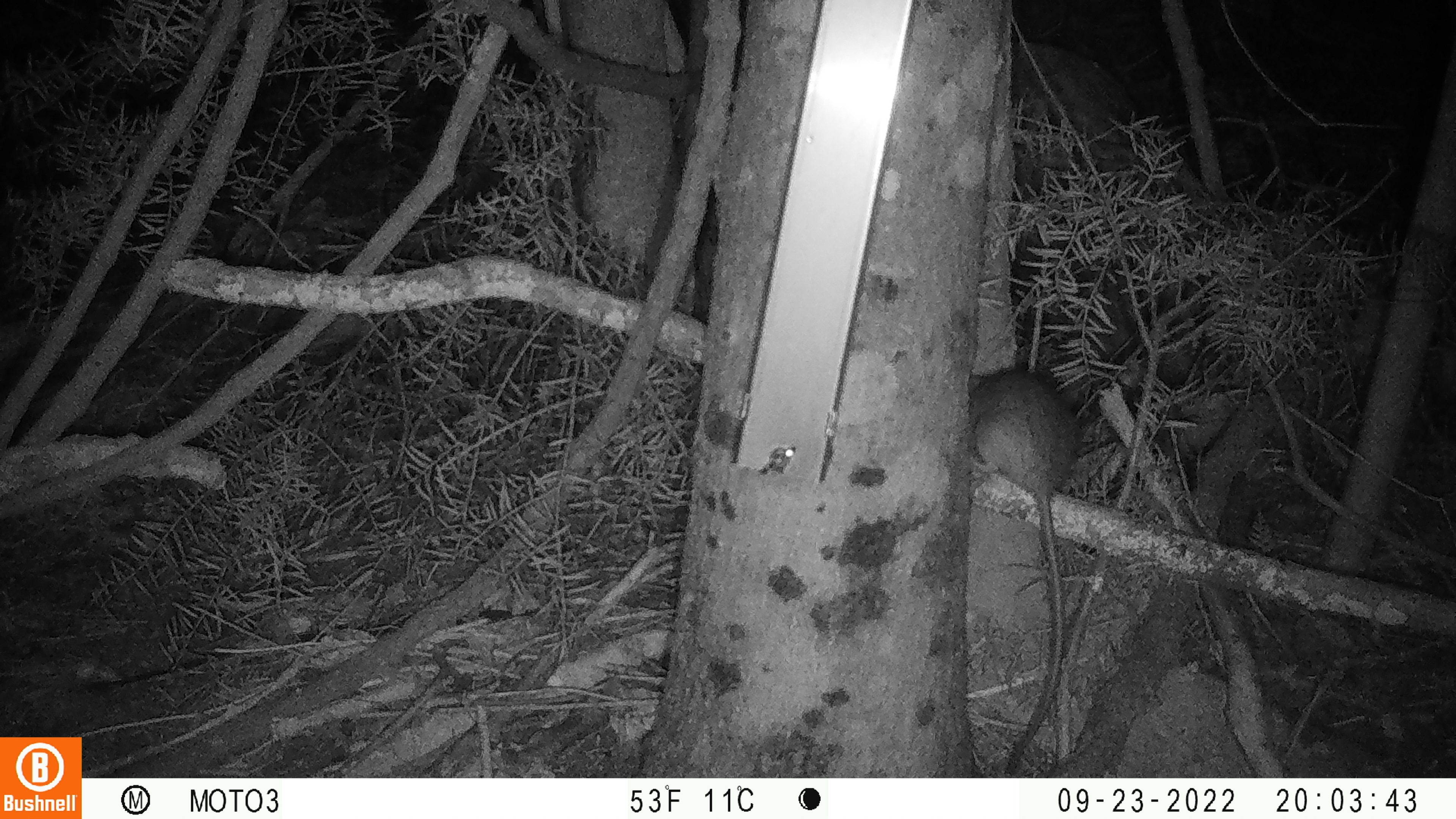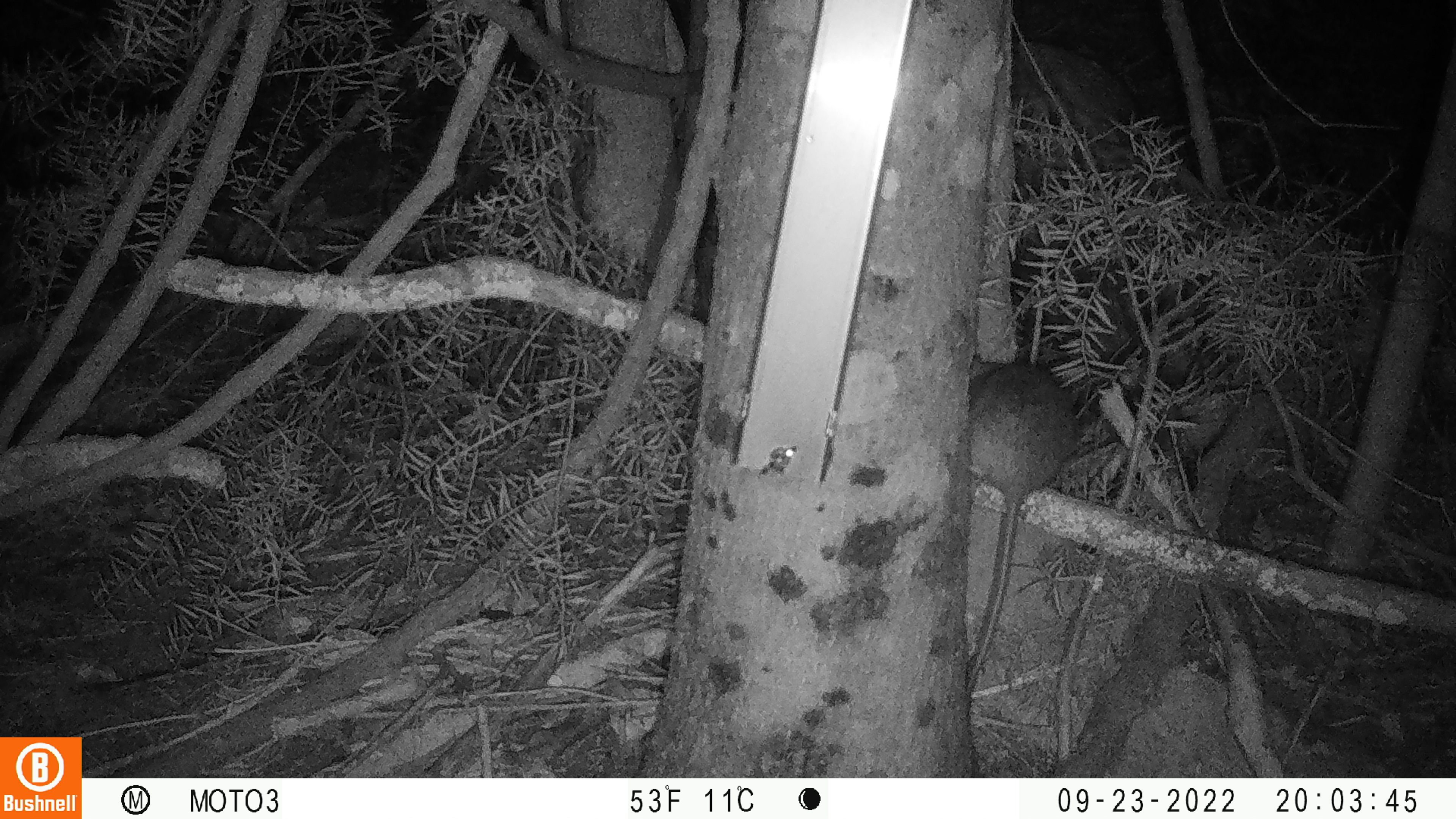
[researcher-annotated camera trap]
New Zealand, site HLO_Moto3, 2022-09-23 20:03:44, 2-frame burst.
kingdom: Animalia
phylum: Chordata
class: Mammalia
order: Rodentia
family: Muridae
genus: Rattus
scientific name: Rattus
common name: rat